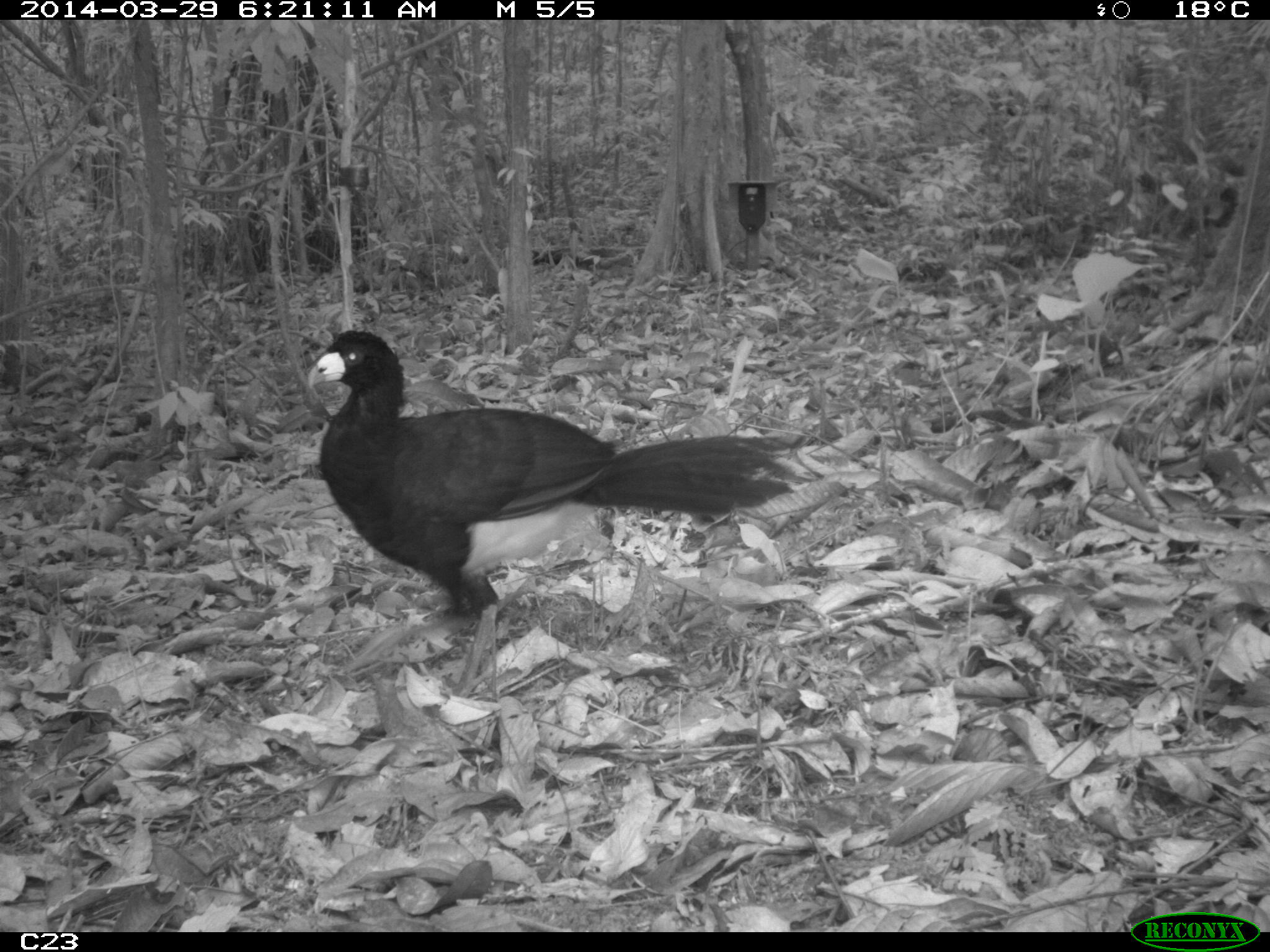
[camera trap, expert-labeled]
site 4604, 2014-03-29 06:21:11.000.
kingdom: Animalia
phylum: Chordata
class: Aves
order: Galliformes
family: Cracidae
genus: Crax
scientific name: Crax alector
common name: black curassow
Crax alector (black curassow), count 1, age adult.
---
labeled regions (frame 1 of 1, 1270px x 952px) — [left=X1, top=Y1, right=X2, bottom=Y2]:
crax alector: [left=306, top=327, right=815, bottom=630]